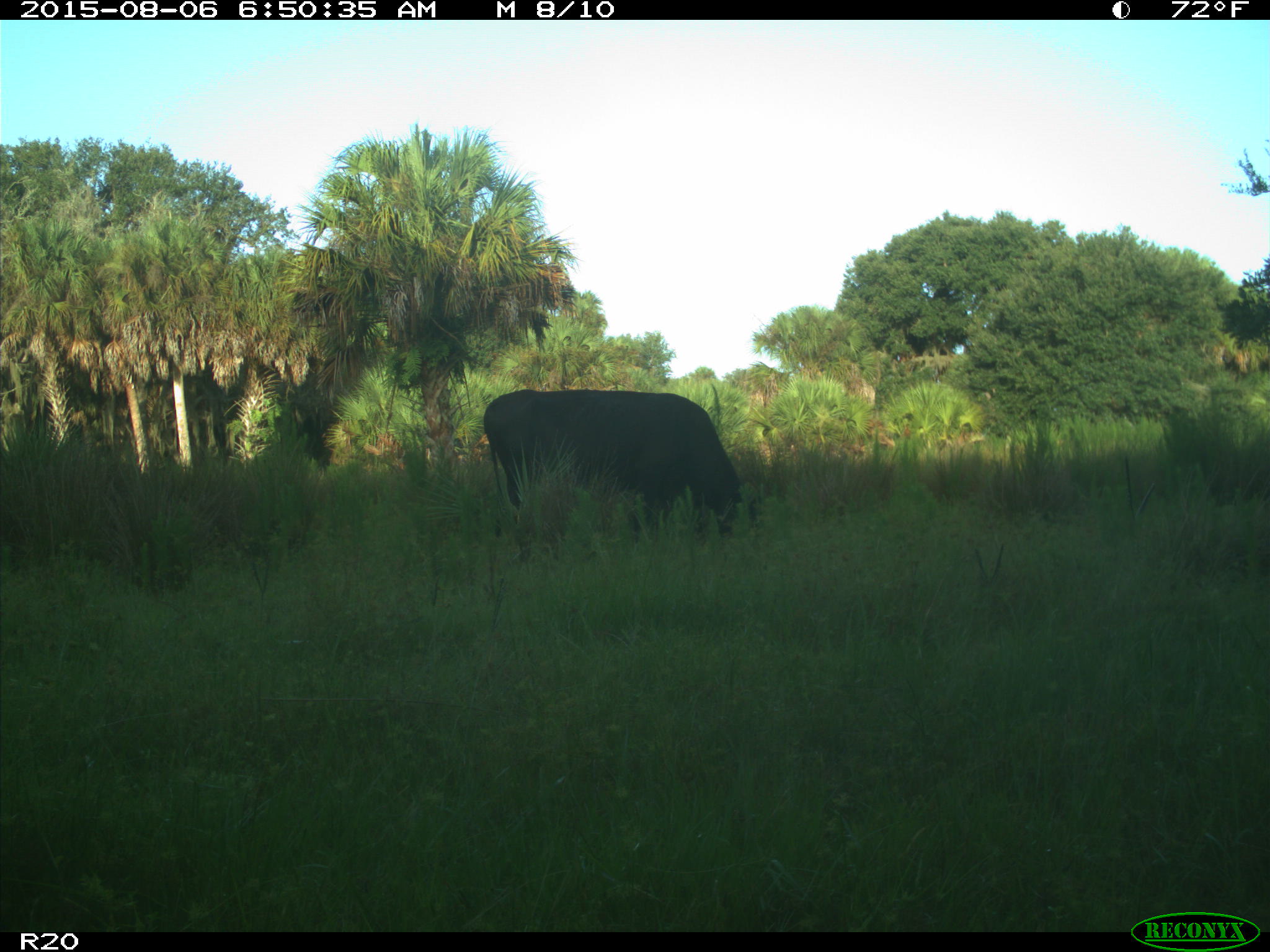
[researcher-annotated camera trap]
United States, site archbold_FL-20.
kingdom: Animalia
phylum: Chordata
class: Mammalia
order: Artiodactyla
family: Bovidae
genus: Bos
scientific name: Bos taurus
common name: domestic cow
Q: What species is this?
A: Bos taurus (domestic cow).